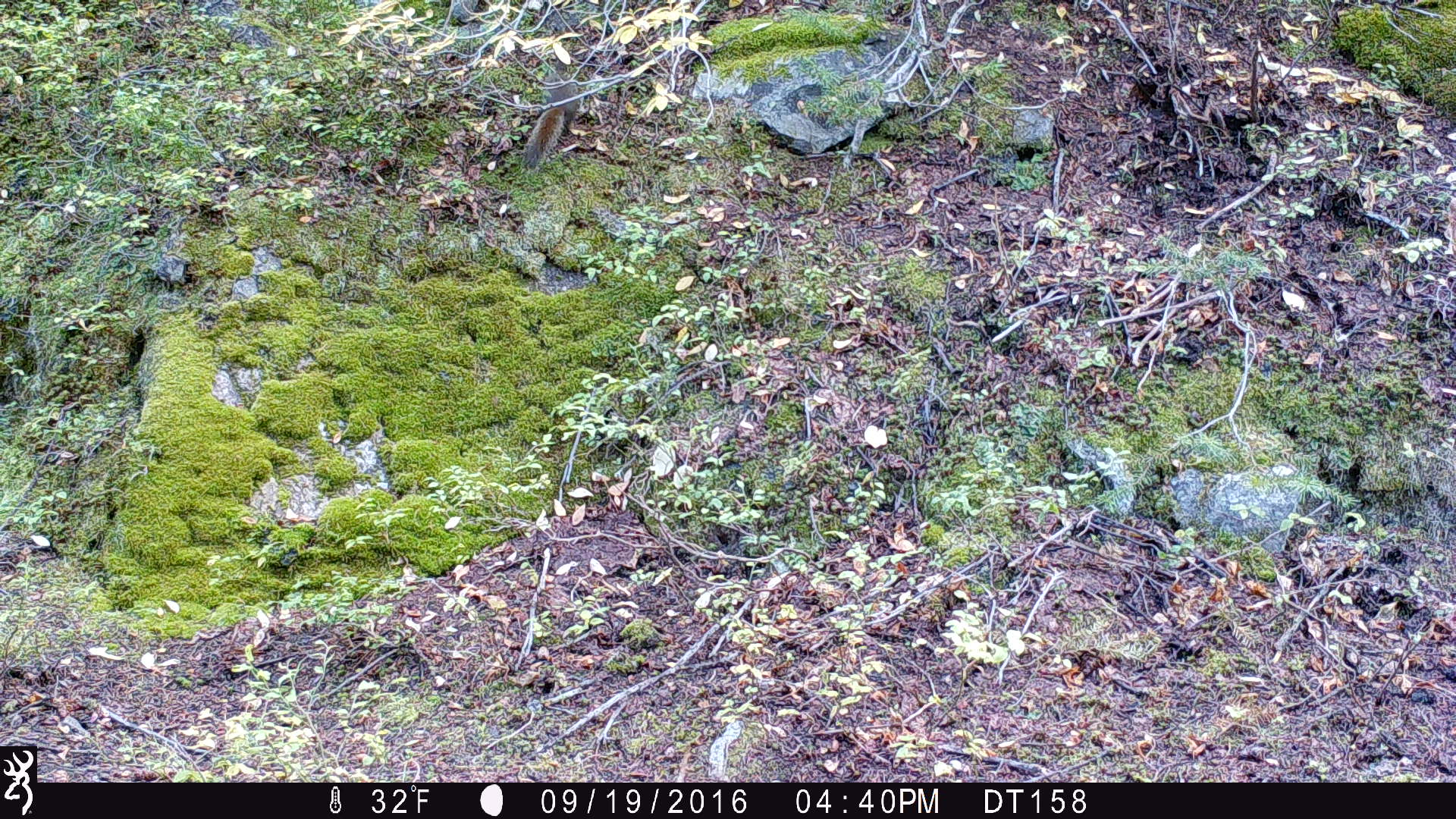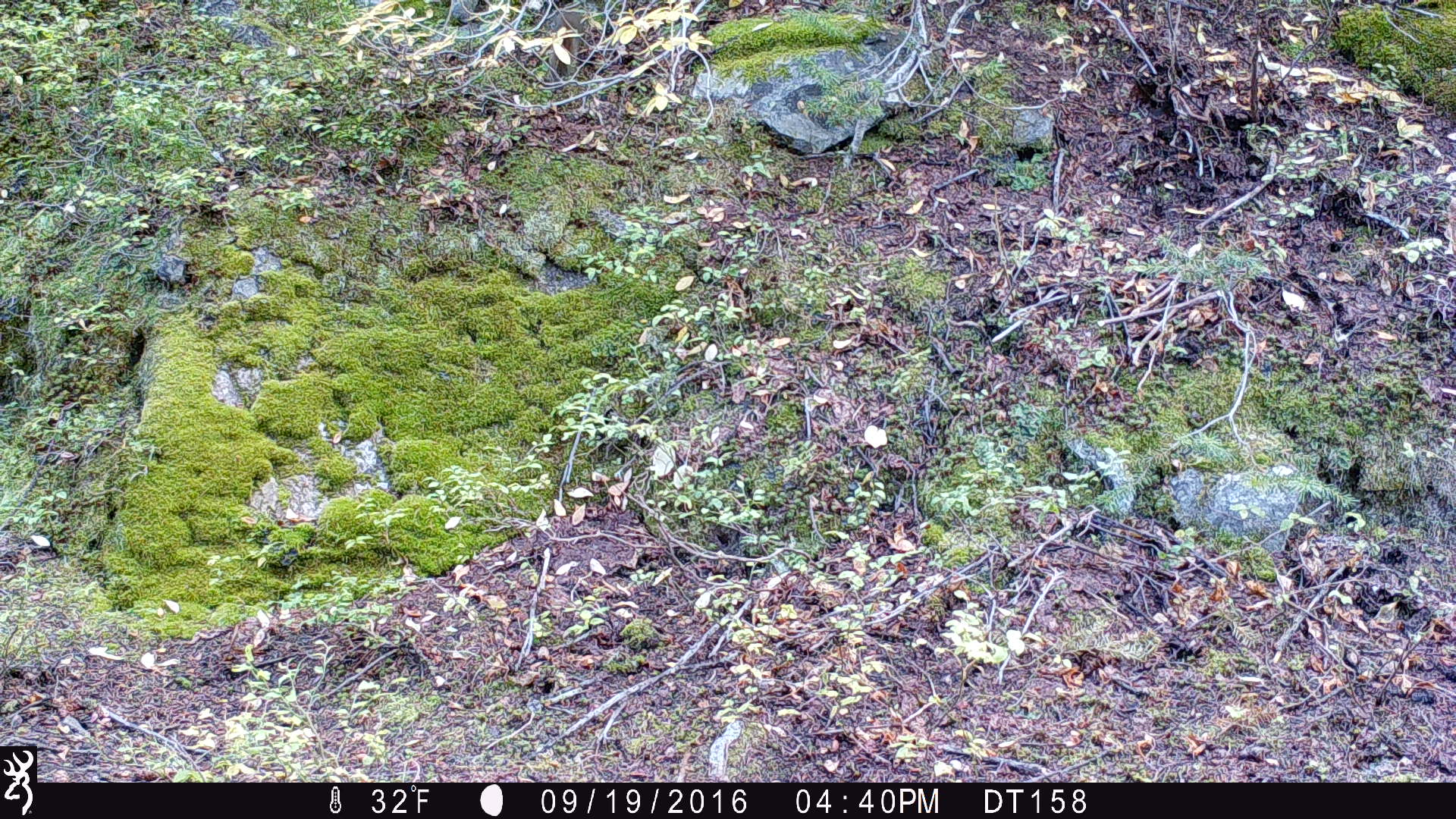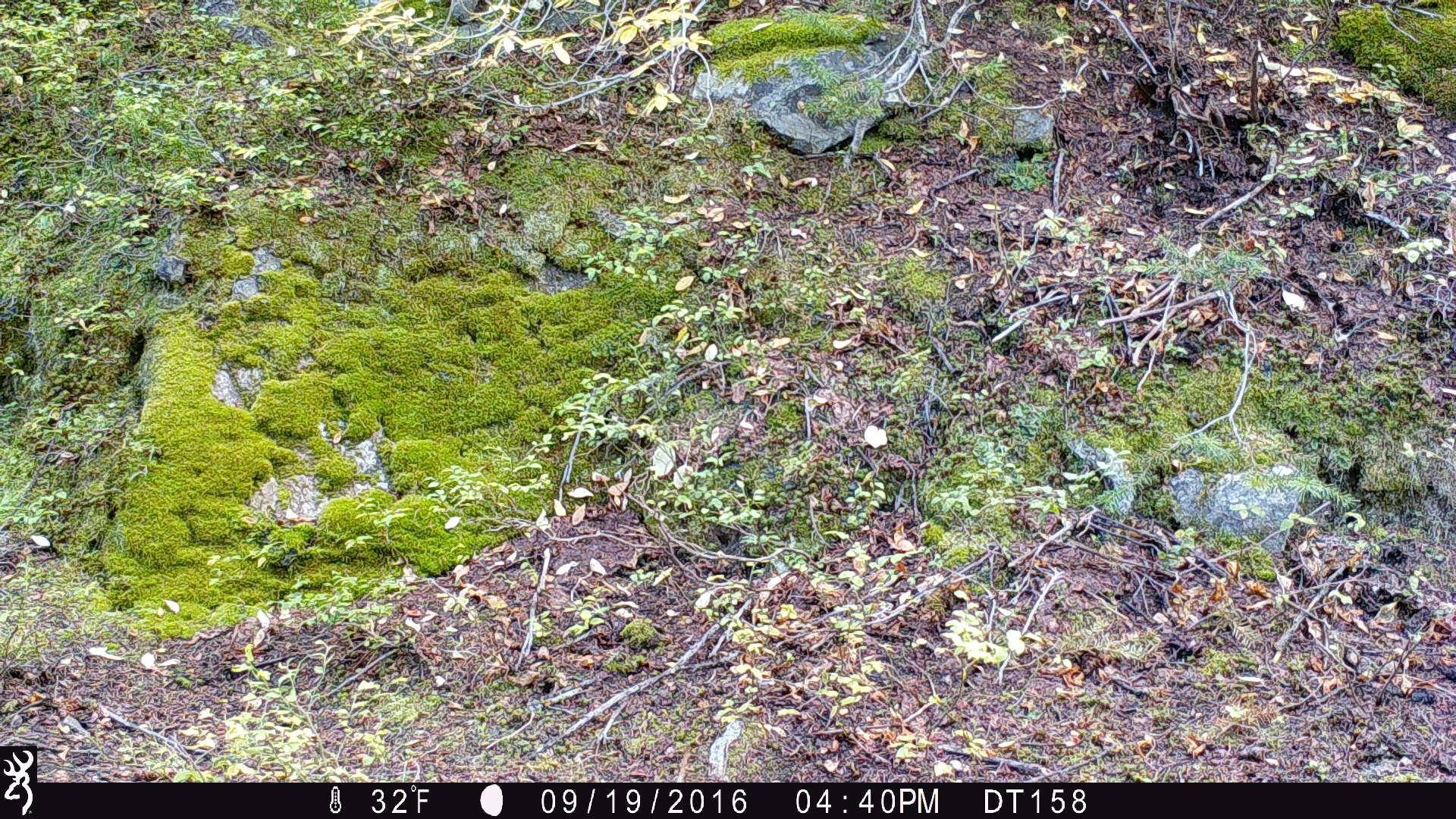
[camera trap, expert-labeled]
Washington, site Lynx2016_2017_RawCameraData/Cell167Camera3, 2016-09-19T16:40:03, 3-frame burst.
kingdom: Animalia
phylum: Chordata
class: Mammalia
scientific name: Mammalia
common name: small mammal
Small mammal (Mammalia). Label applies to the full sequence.